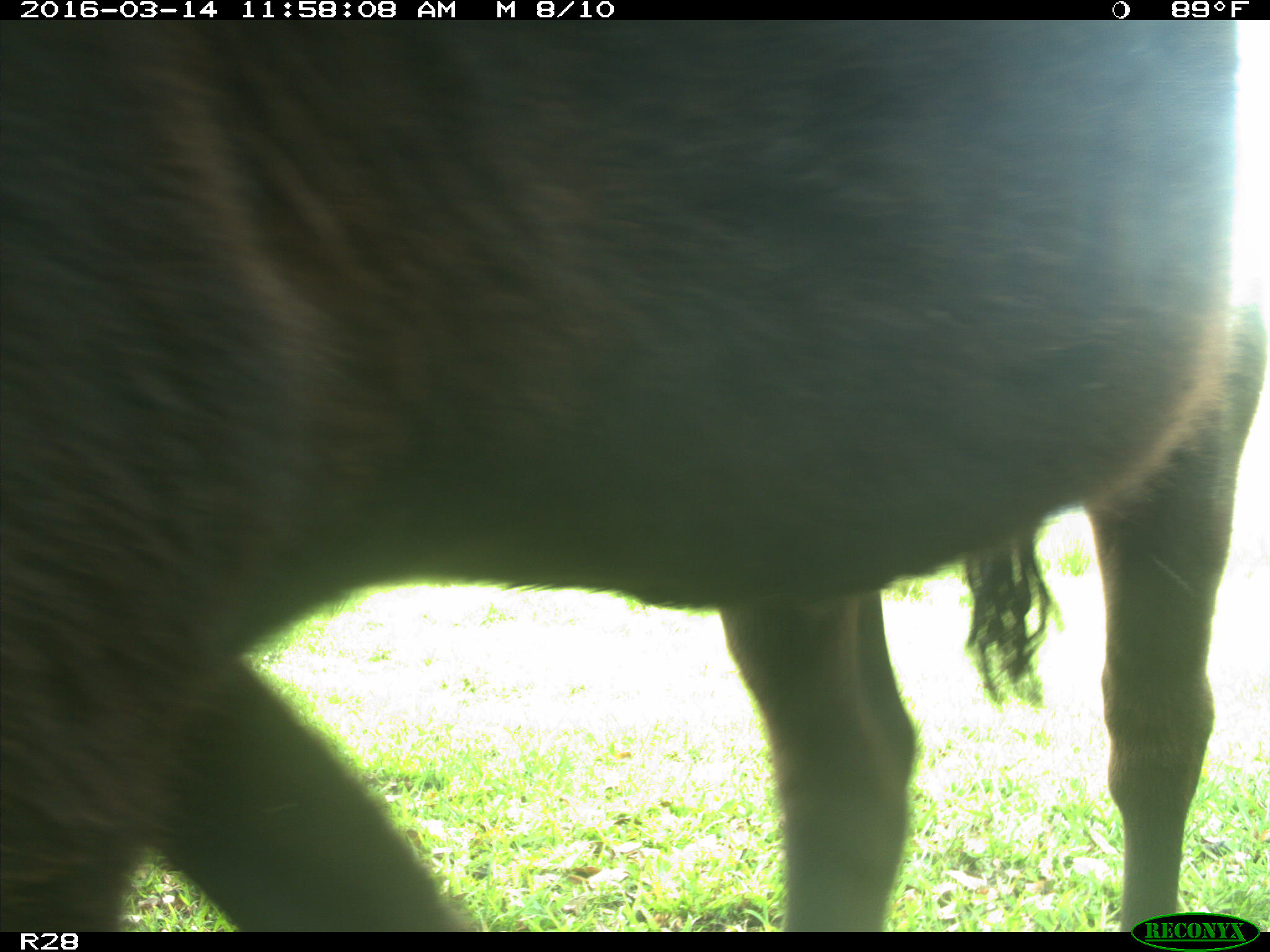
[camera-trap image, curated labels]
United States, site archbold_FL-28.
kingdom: Animalia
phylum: Chordata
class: Mammalia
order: Artiodactyla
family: Bovidae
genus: Bos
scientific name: Bos taurus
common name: domestic cow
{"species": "Bos taurus (domestic cow)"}